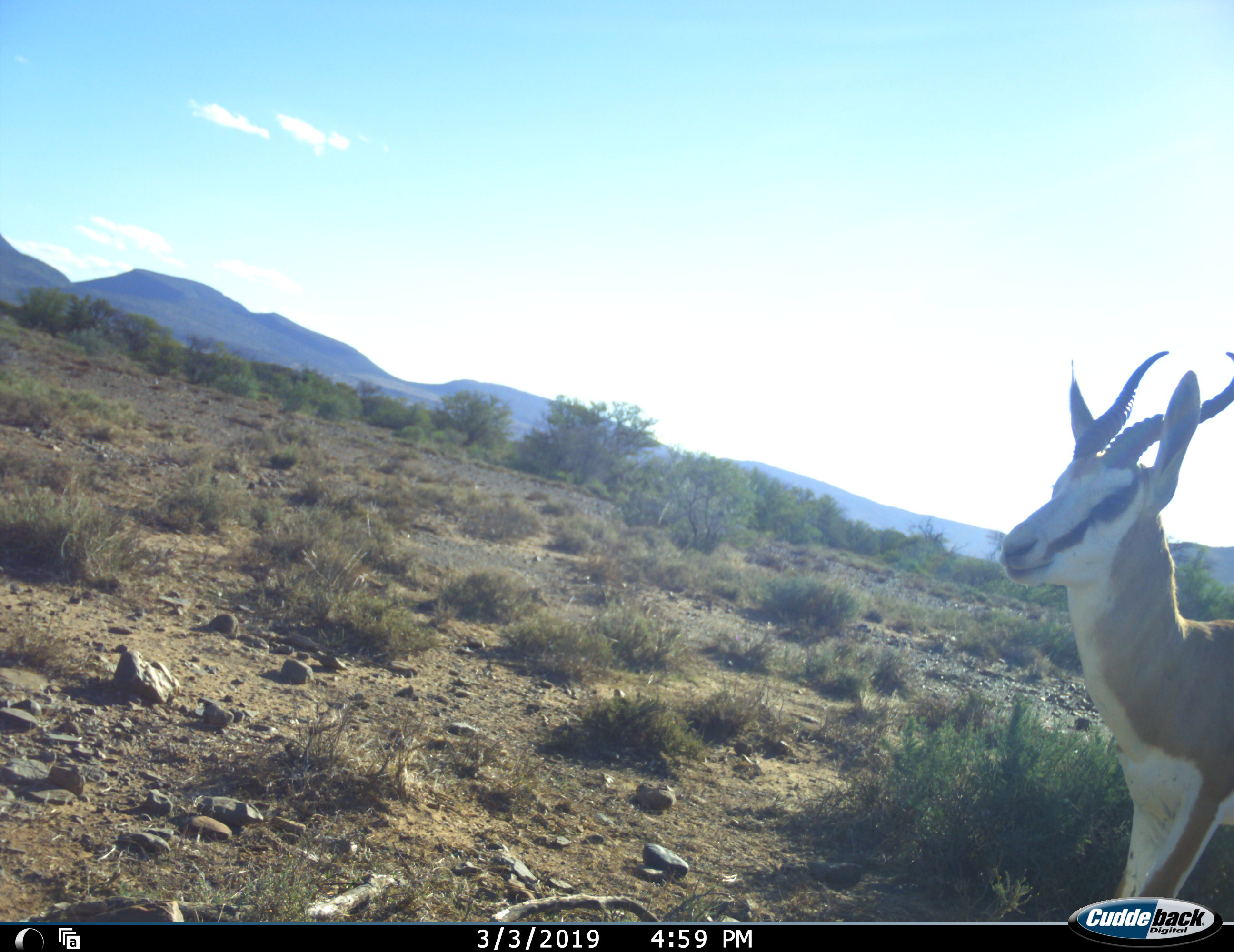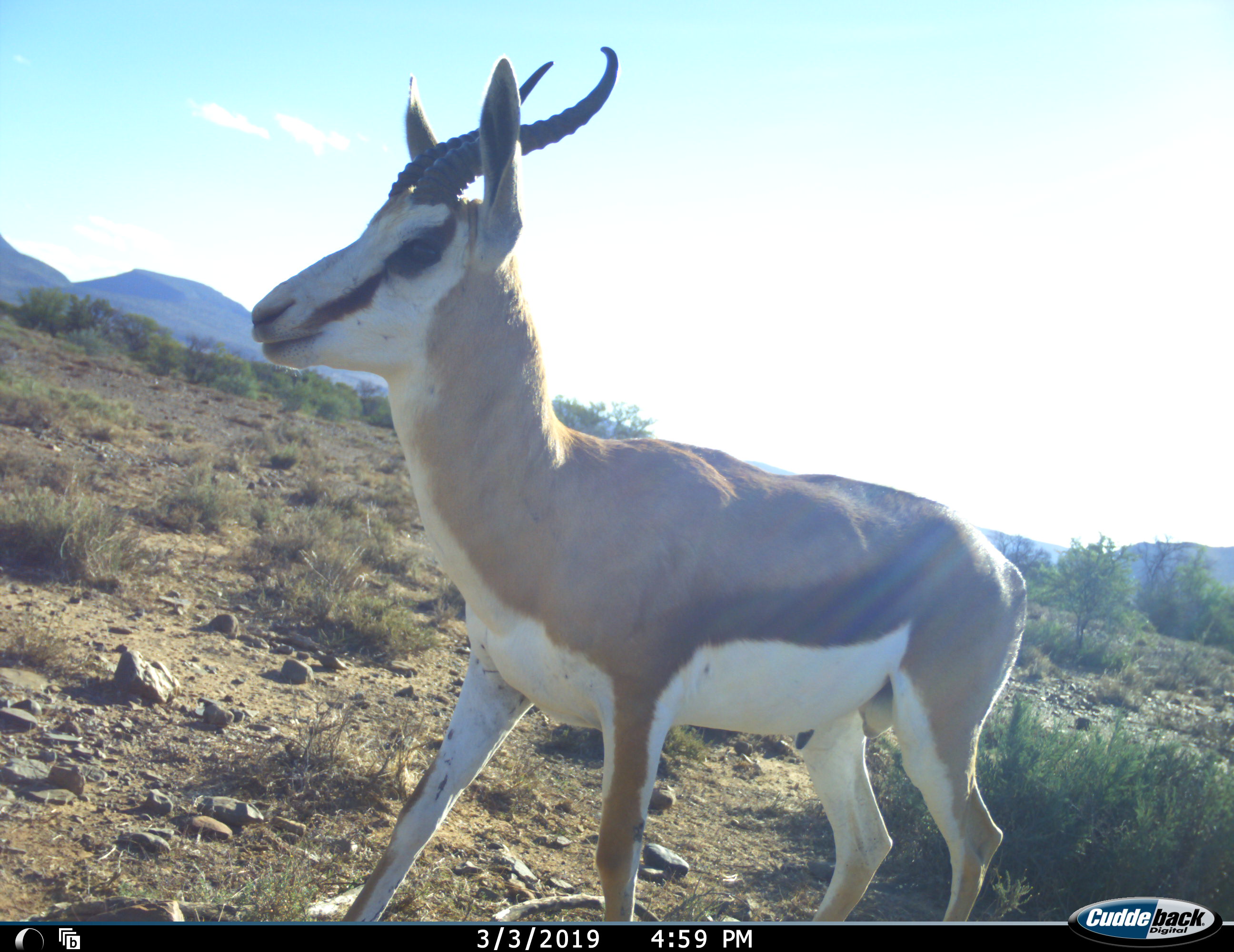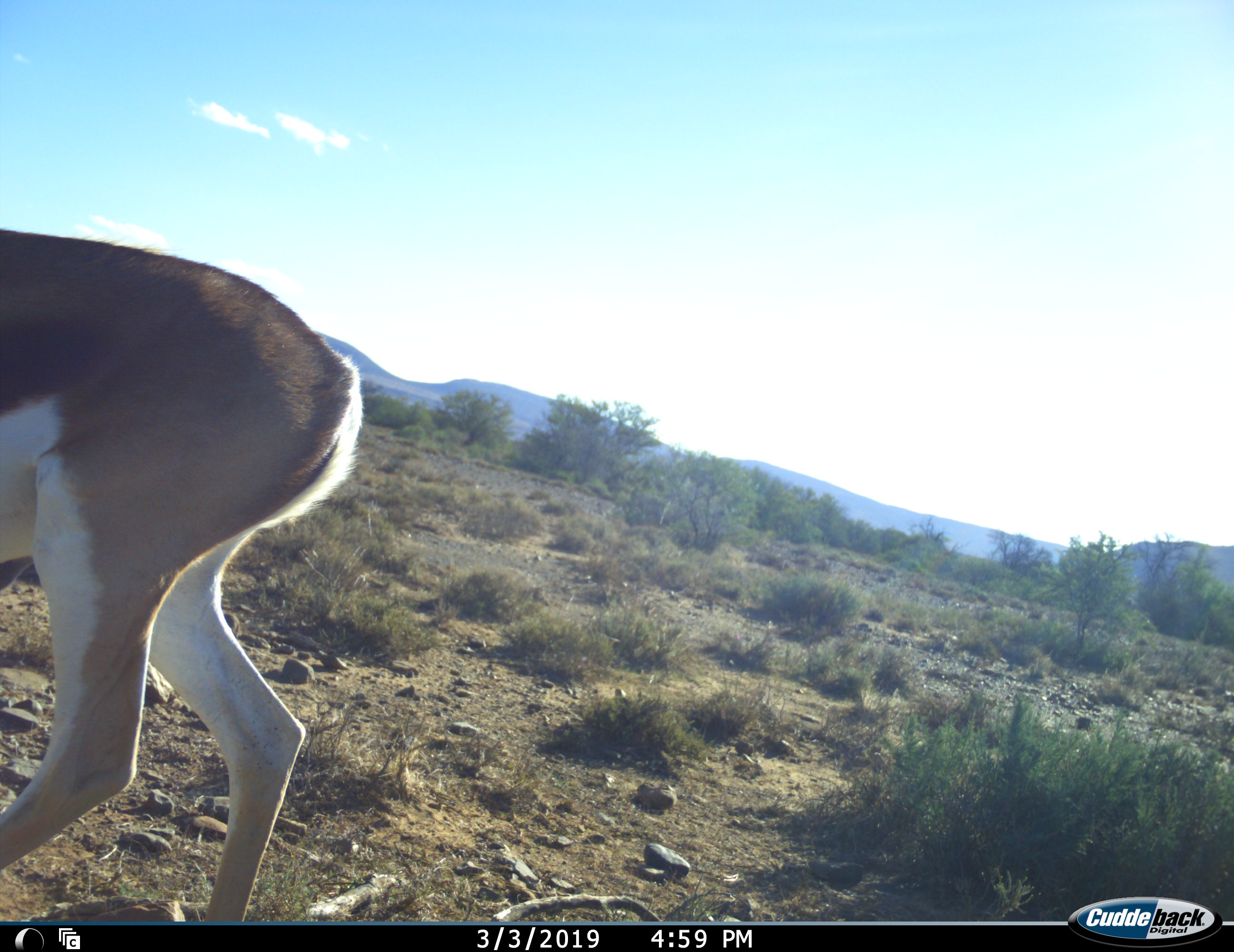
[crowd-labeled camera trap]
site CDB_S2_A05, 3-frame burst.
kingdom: Animalia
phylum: Chordata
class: Mammalia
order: Artiodactyla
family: Bovidae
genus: Antidorcas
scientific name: Antidorcas marsupialis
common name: springbok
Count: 1.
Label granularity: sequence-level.